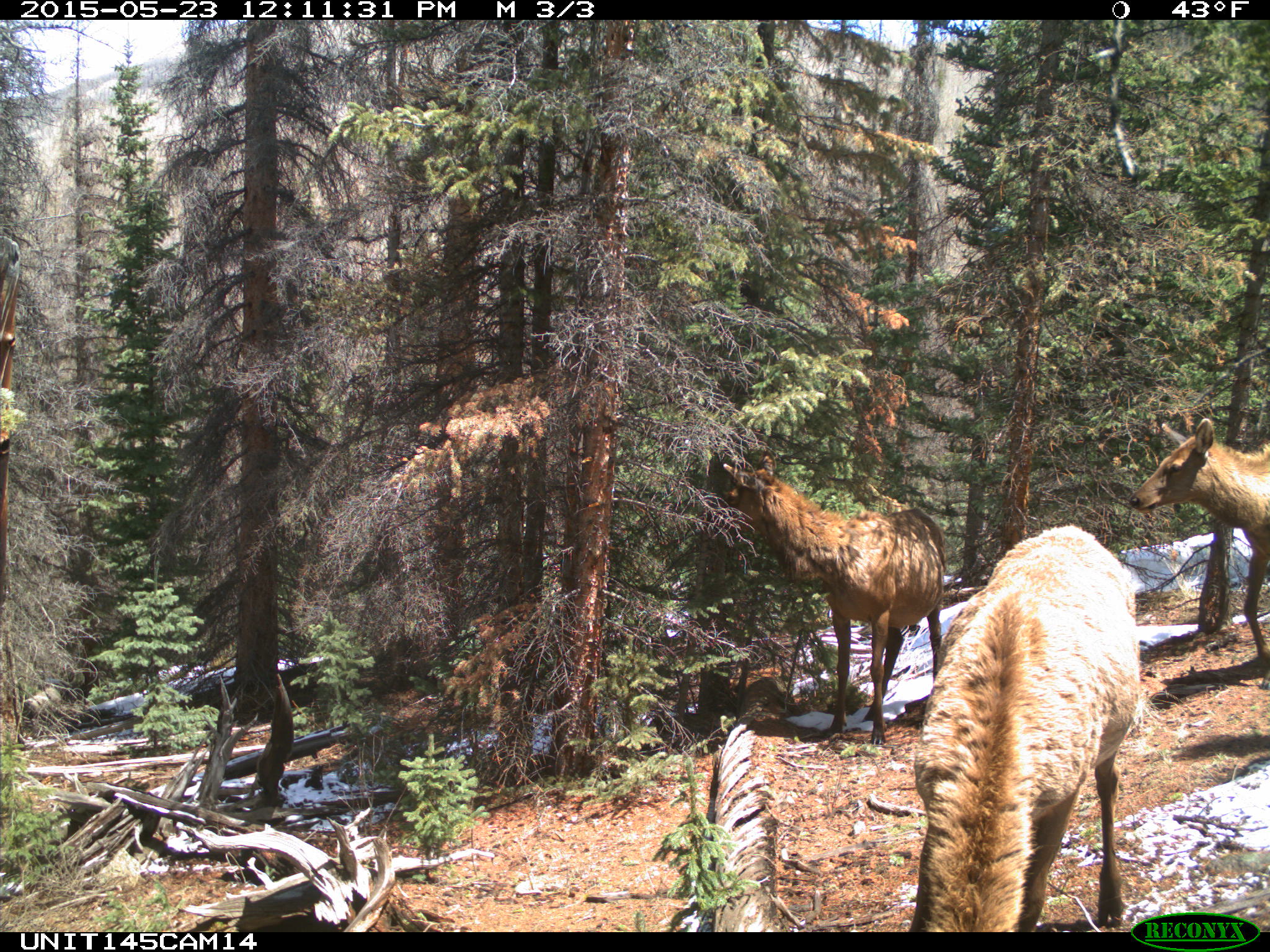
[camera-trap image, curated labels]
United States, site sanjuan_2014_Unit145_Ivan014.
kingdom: Animalia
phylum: Chordata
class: Mammalia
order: Artiodactyla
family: Cervidae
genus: Cervus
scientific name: Cervus elaphus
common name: red deer